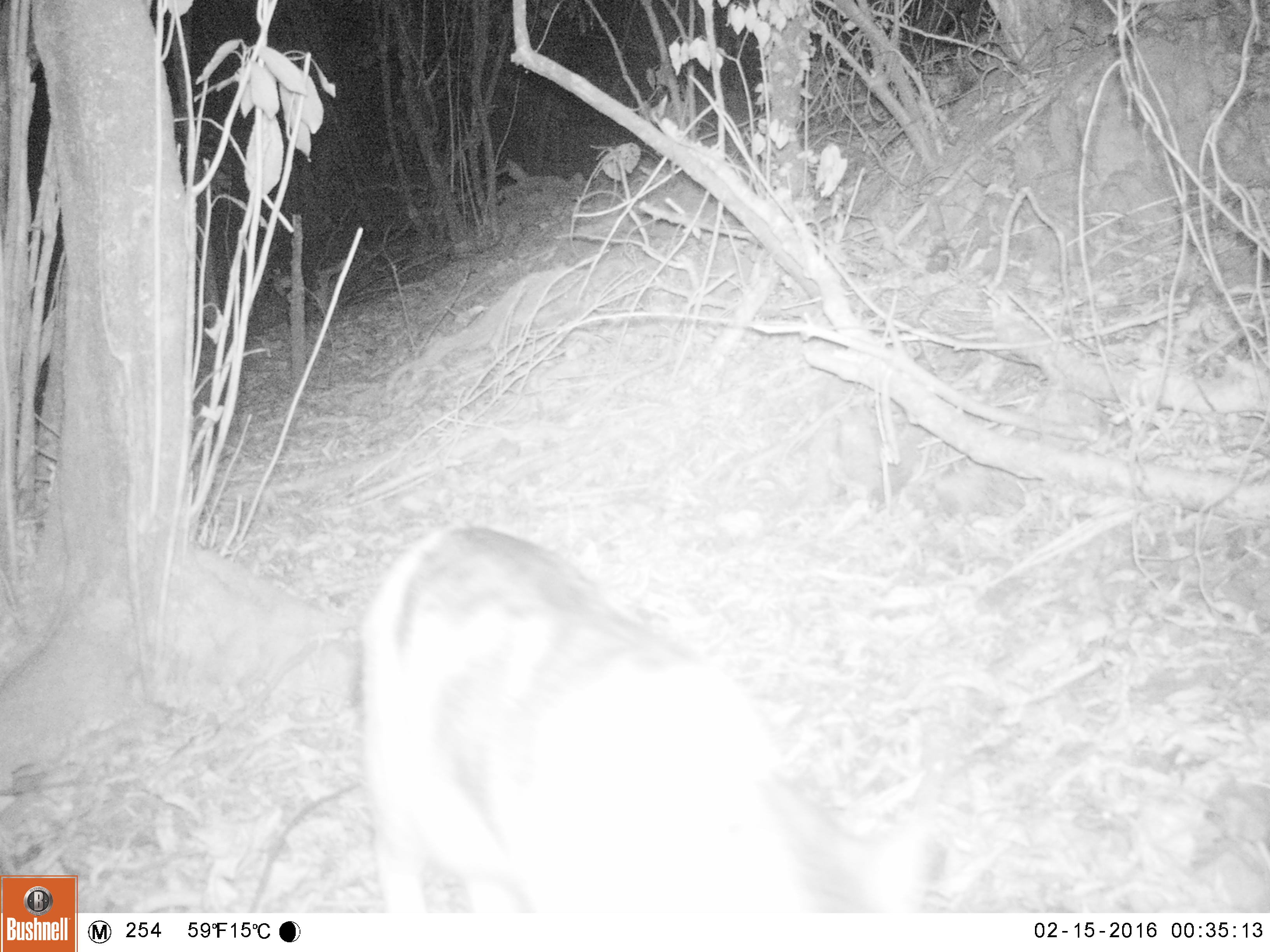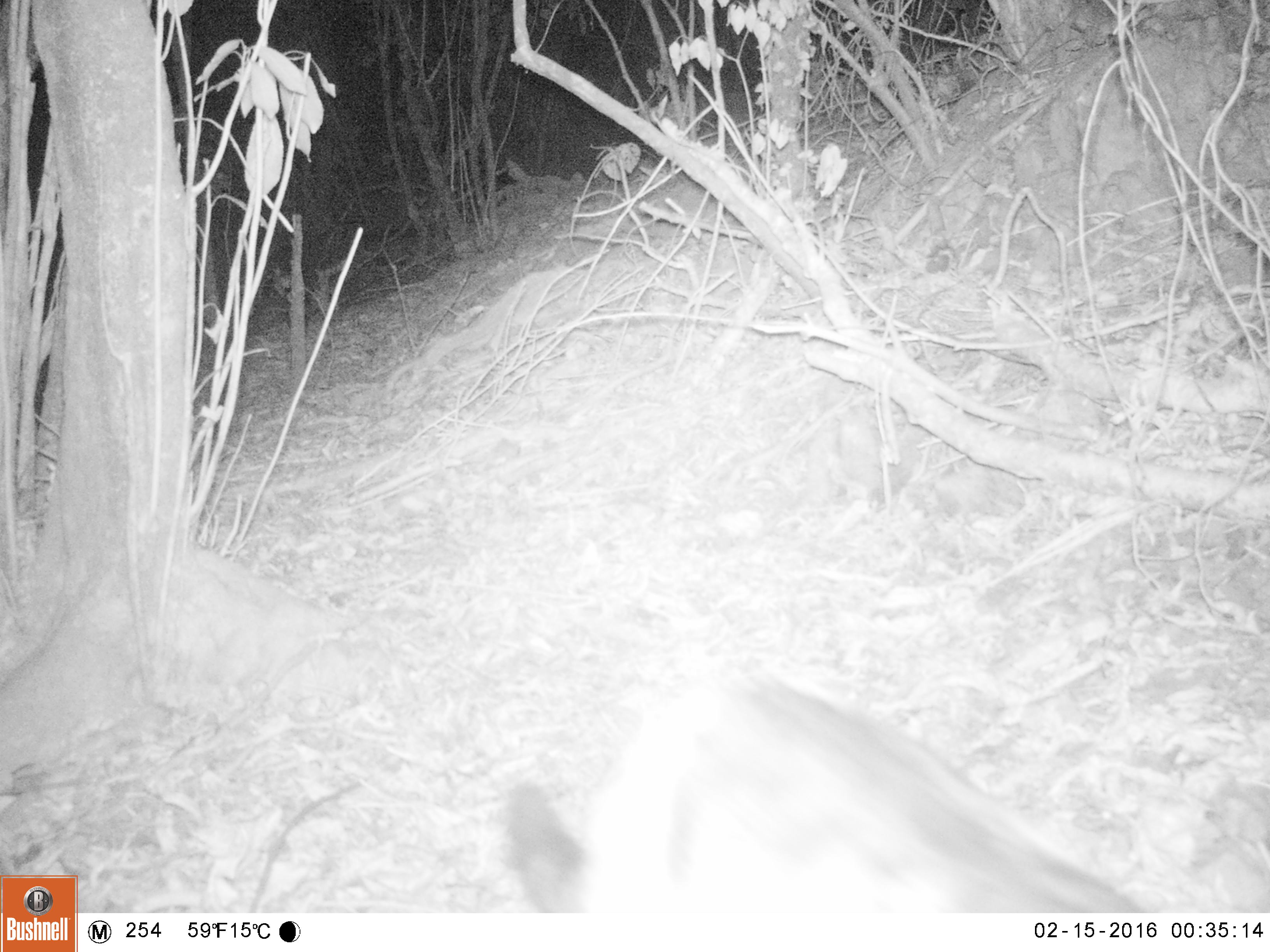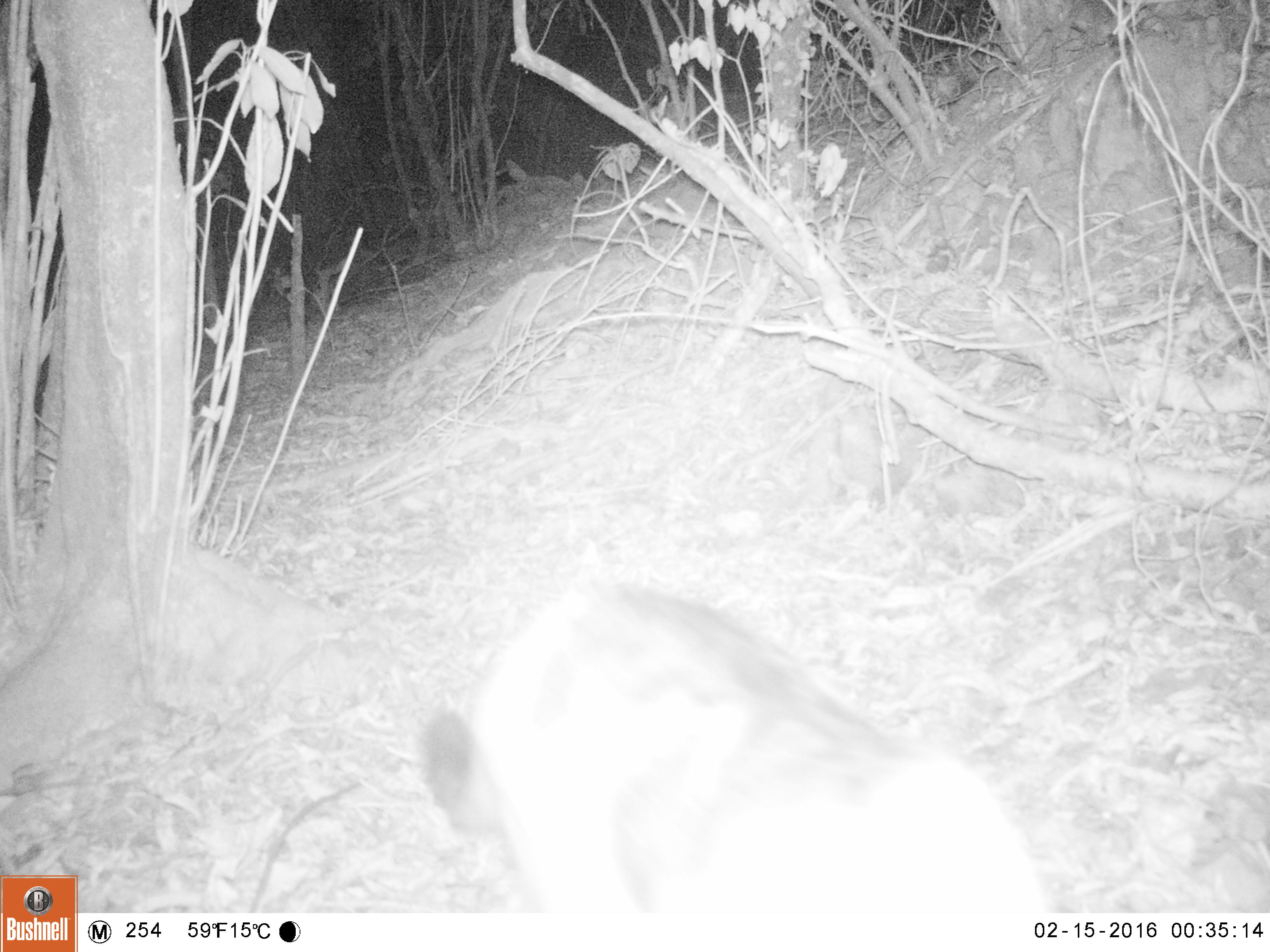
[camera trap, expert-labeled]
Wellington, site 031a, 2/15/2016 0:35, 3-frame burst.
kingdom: Animalia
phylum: Chordata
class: Mammalia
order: Carnivora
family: Felidae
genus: Felis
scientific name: Felis catus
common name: cat